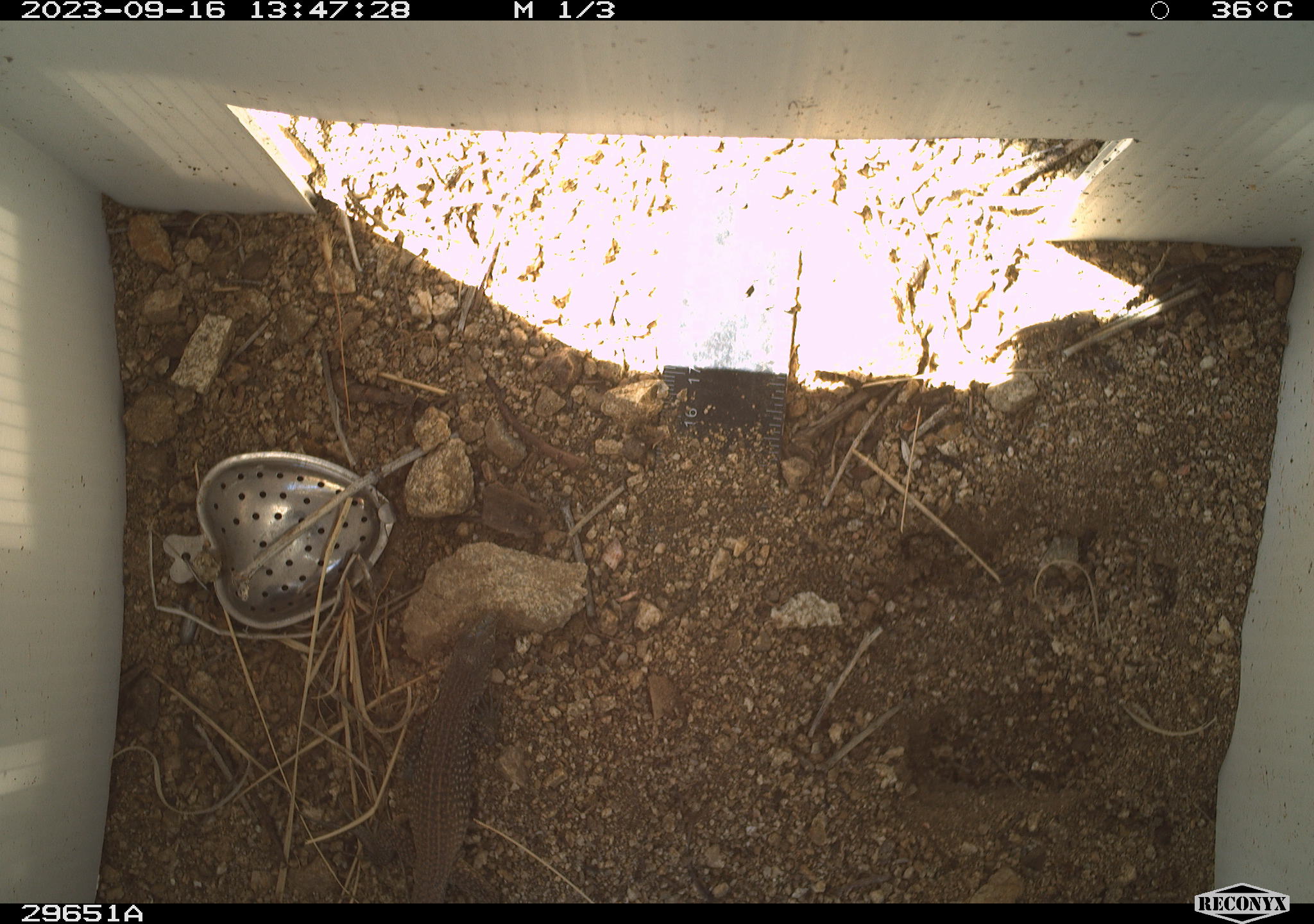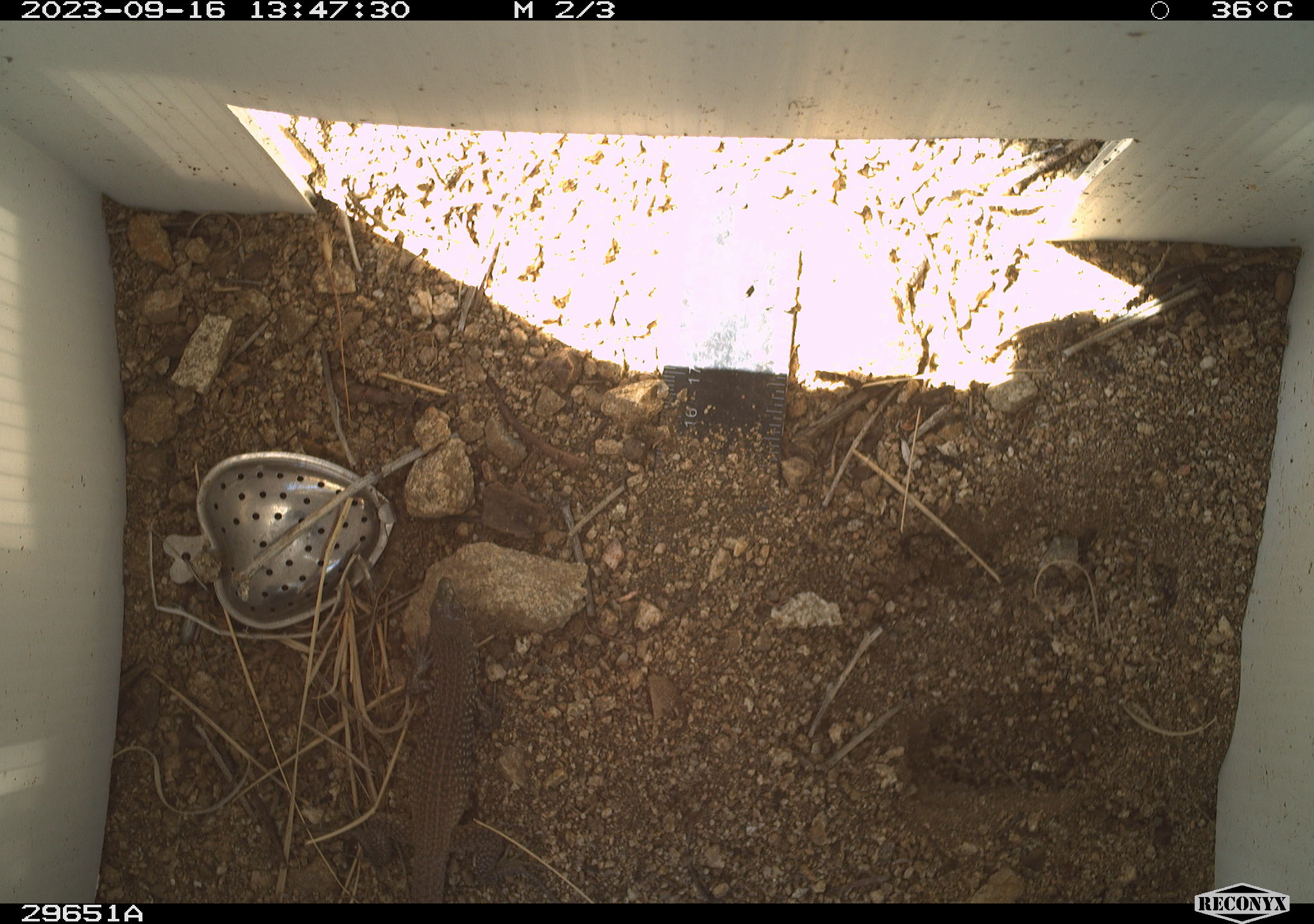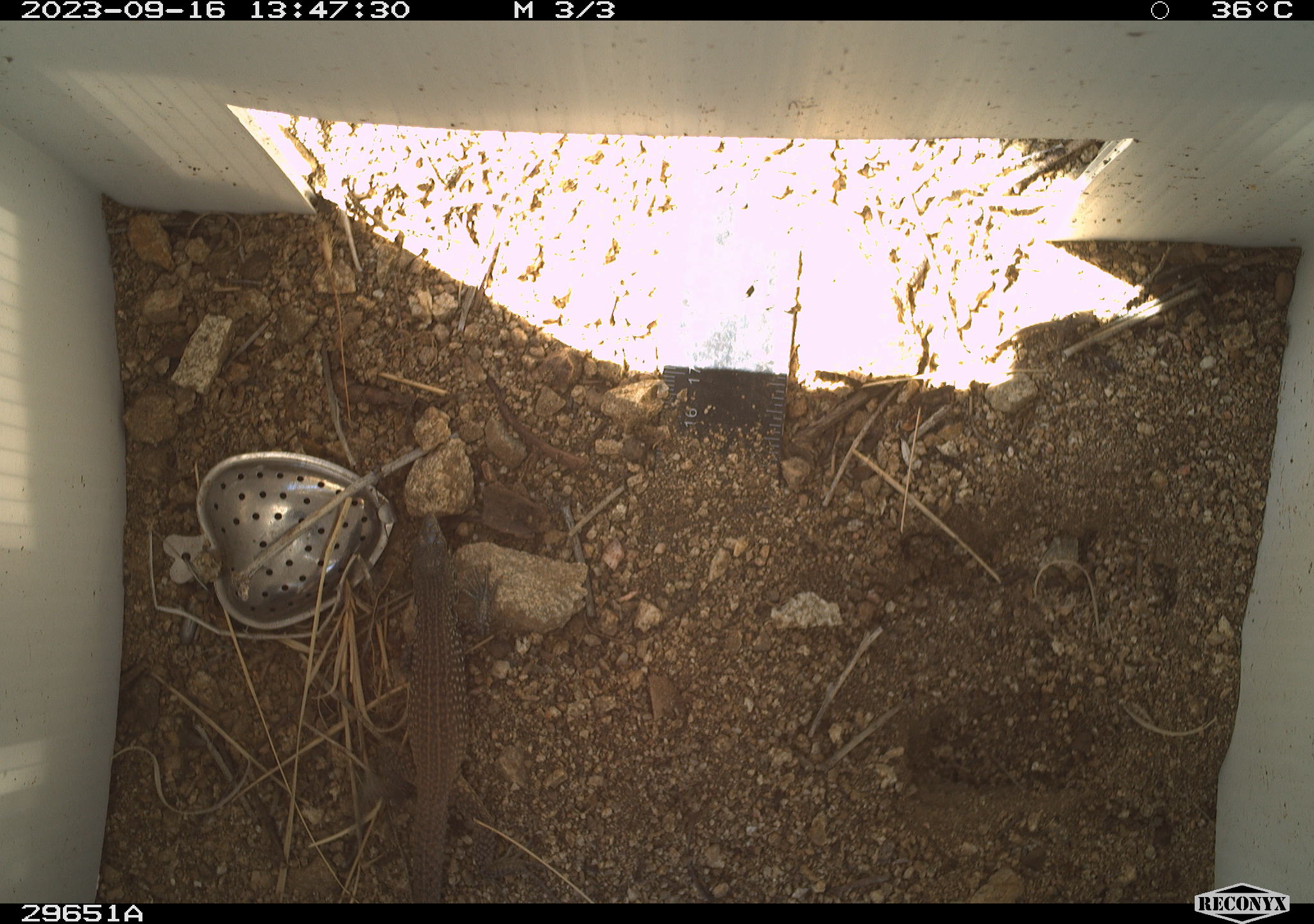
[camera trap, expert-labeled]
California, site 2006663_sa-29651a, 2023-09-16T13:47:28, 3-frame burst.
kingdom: Animalia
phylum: Chordata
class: Reptilia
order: Squamata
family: Teiidae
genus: Aspidoscelis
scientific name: Aspidoscelis tigris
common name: western whiptail